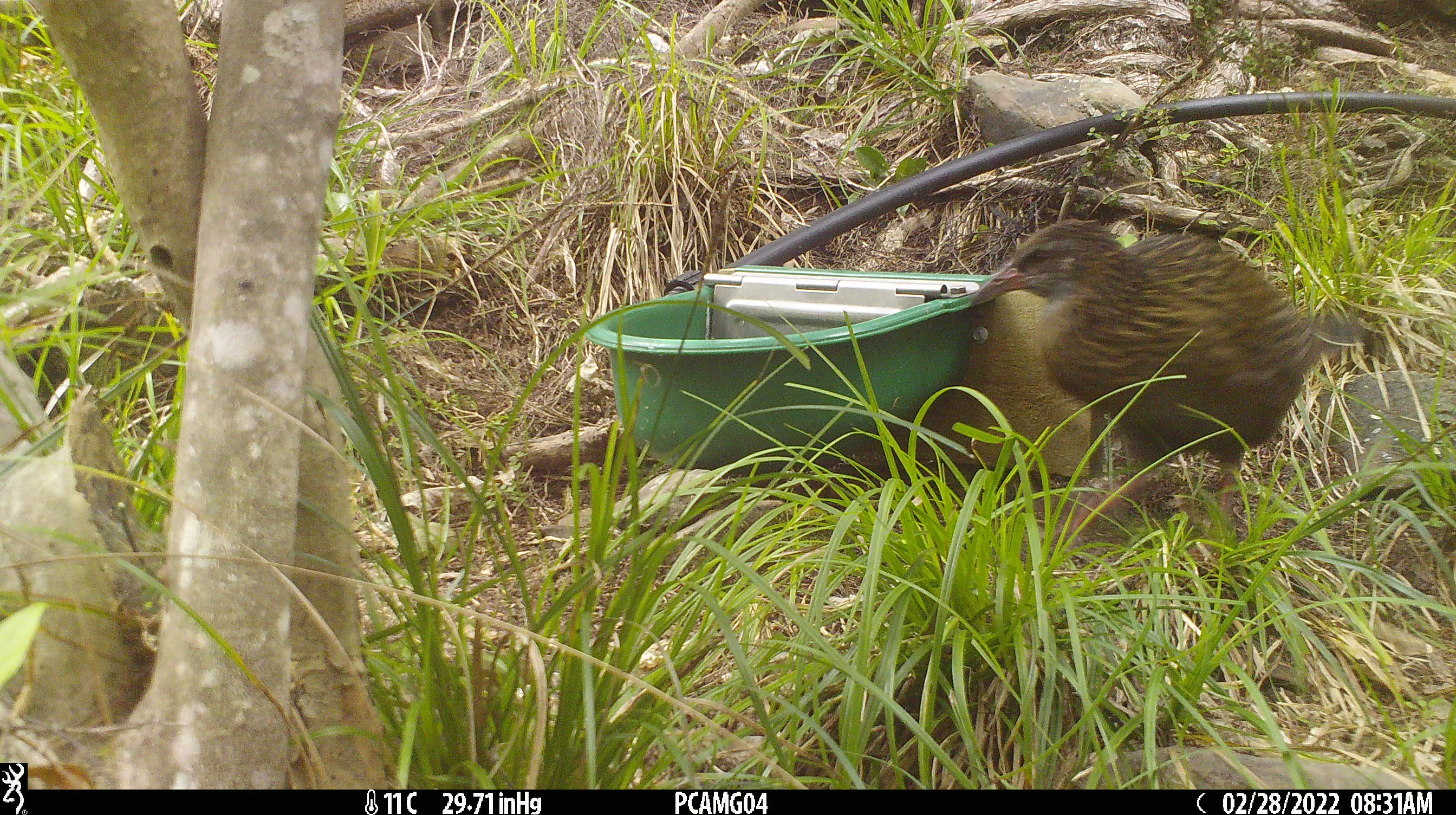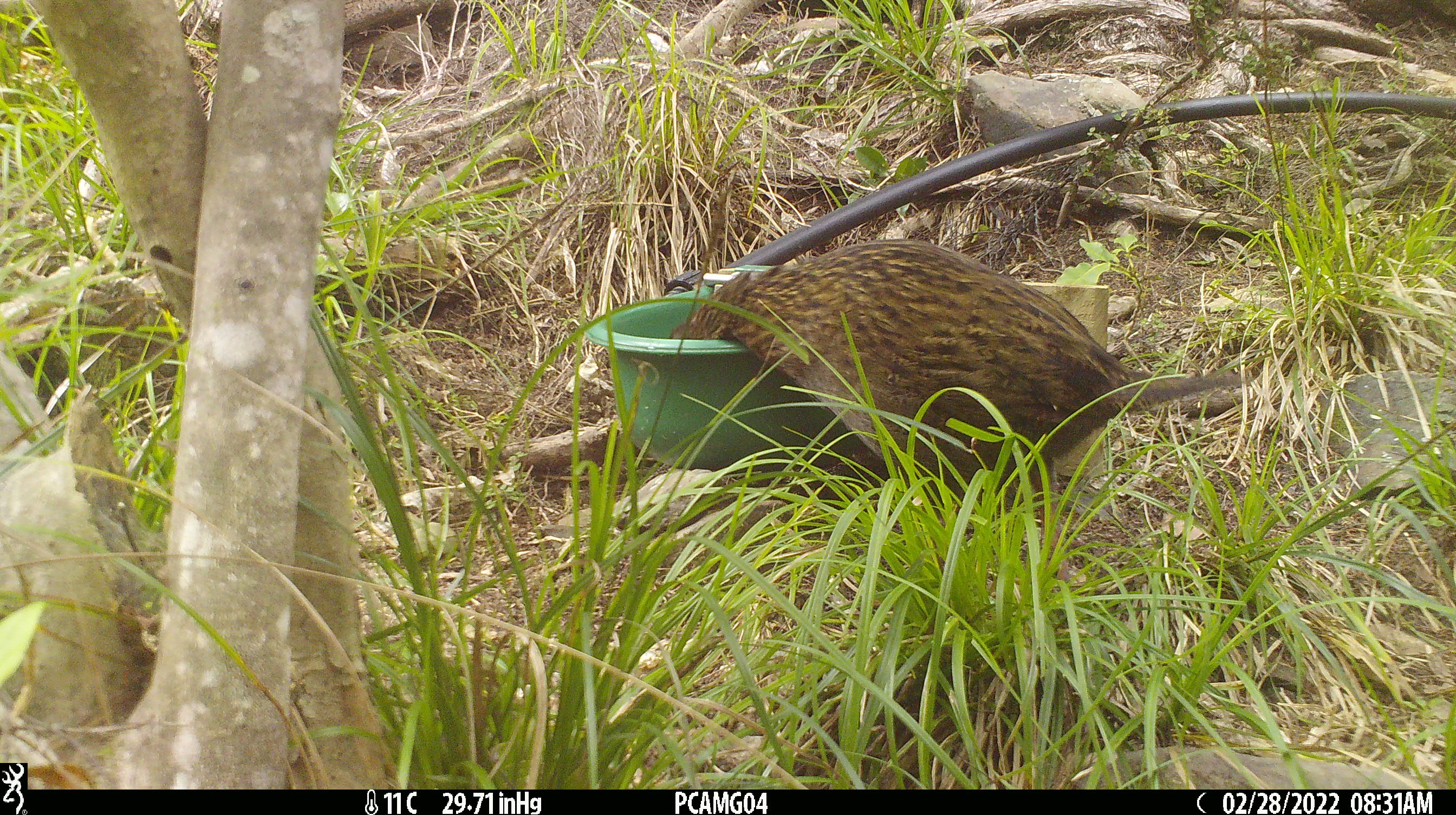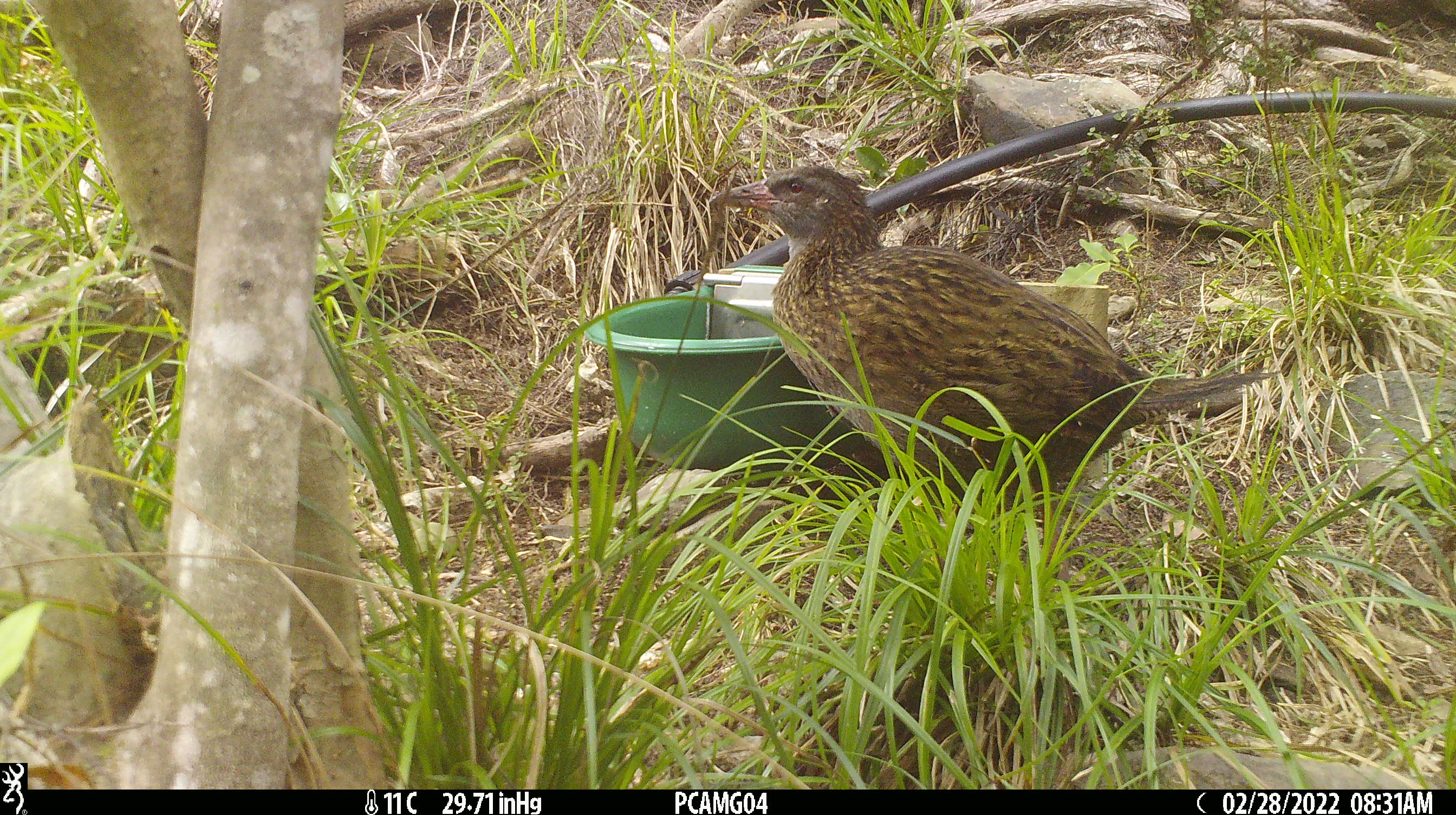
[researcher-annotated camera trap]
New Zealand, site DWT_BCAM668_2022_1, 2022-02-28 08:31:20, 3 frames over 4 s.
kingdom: Animalia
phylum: Chordata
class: Aves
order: Gruiformes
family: Rallidae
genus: Gallirallus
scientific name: Gallirallus australis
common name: weka